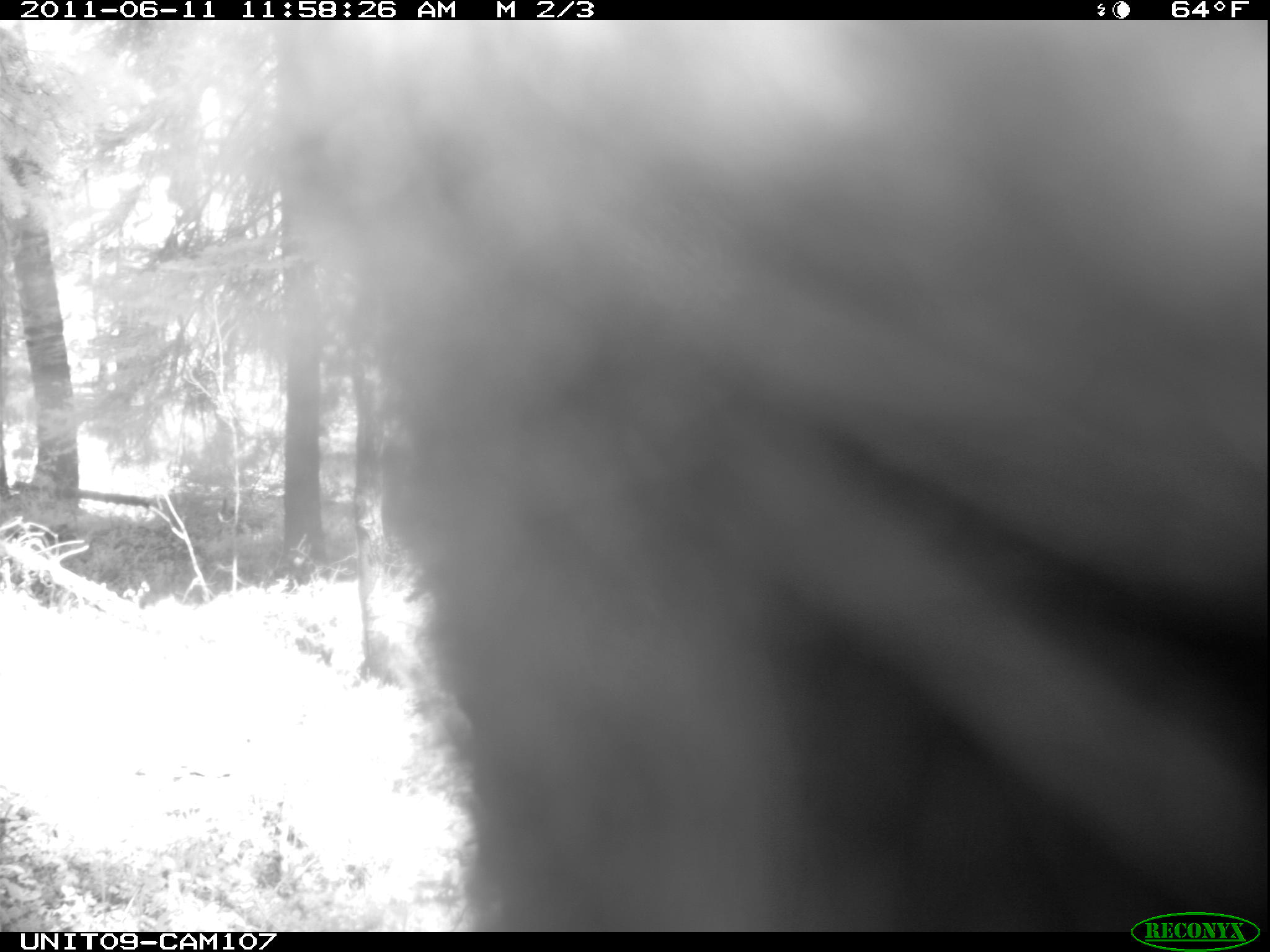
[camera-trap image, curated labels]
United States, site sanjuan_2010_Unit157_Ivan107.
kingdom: Animalia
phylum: Chordata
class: Mammalia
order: Carnivora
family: Ursidae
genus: Ursus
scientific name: Ursus americanus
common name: american black bear